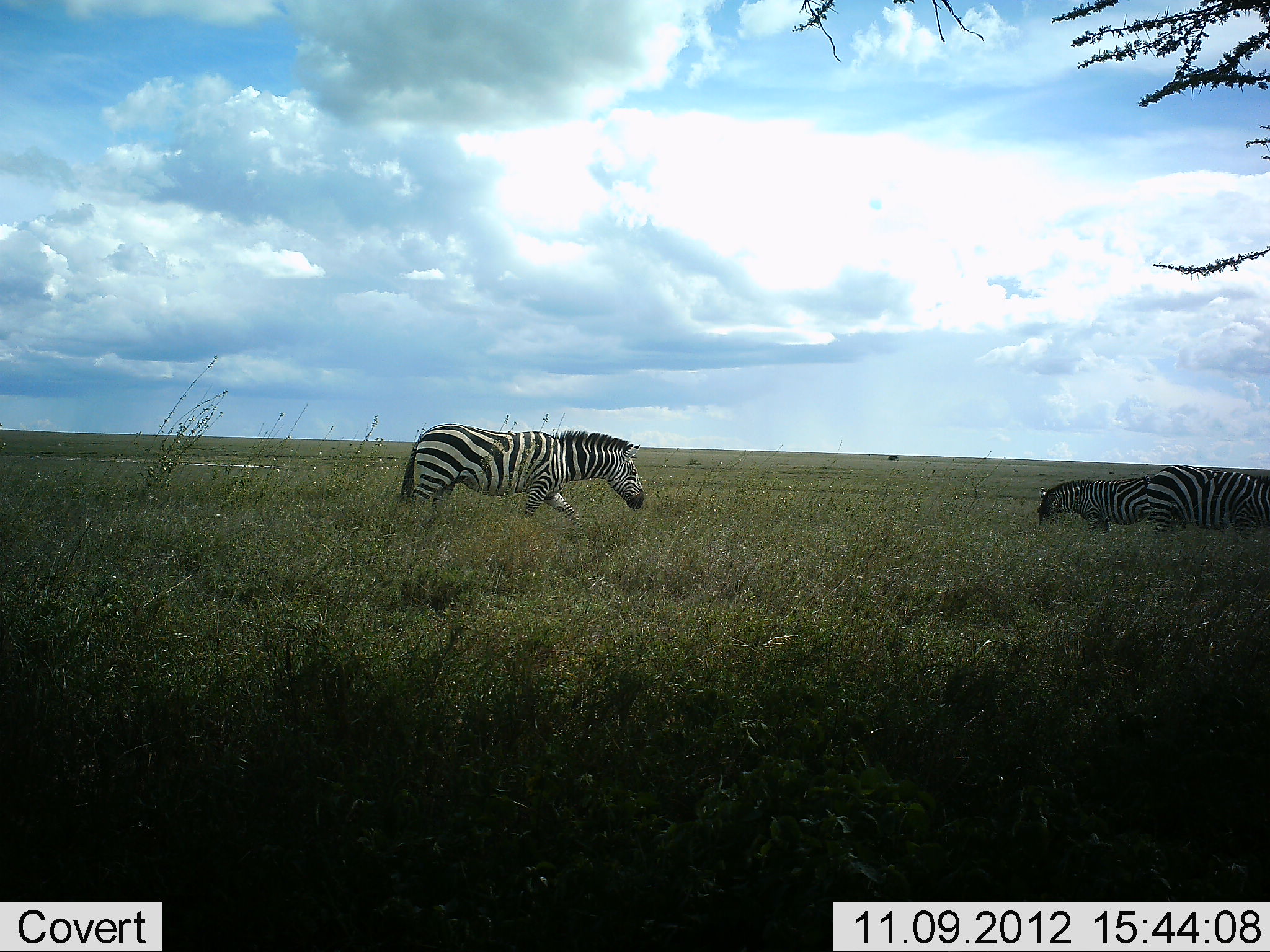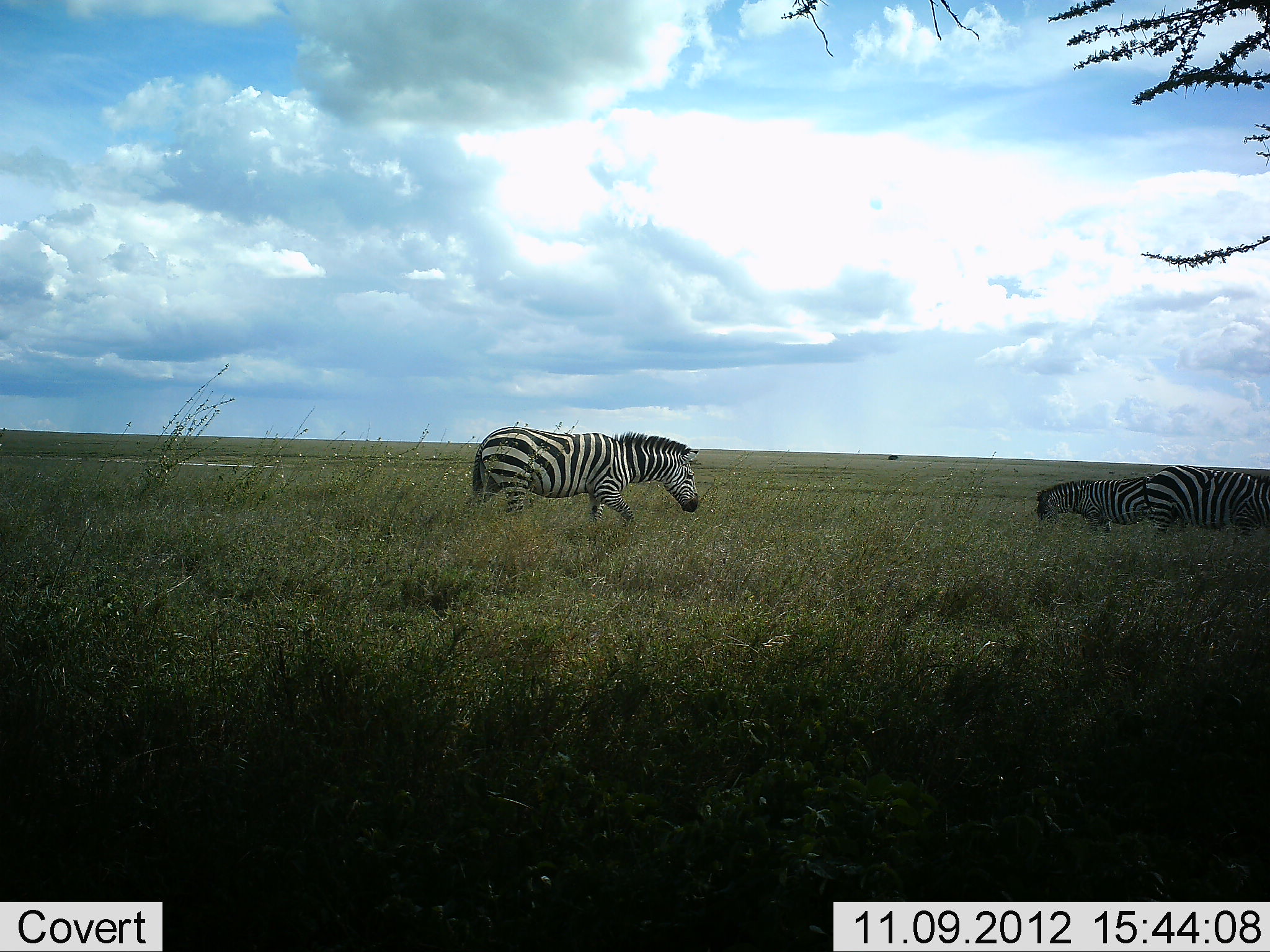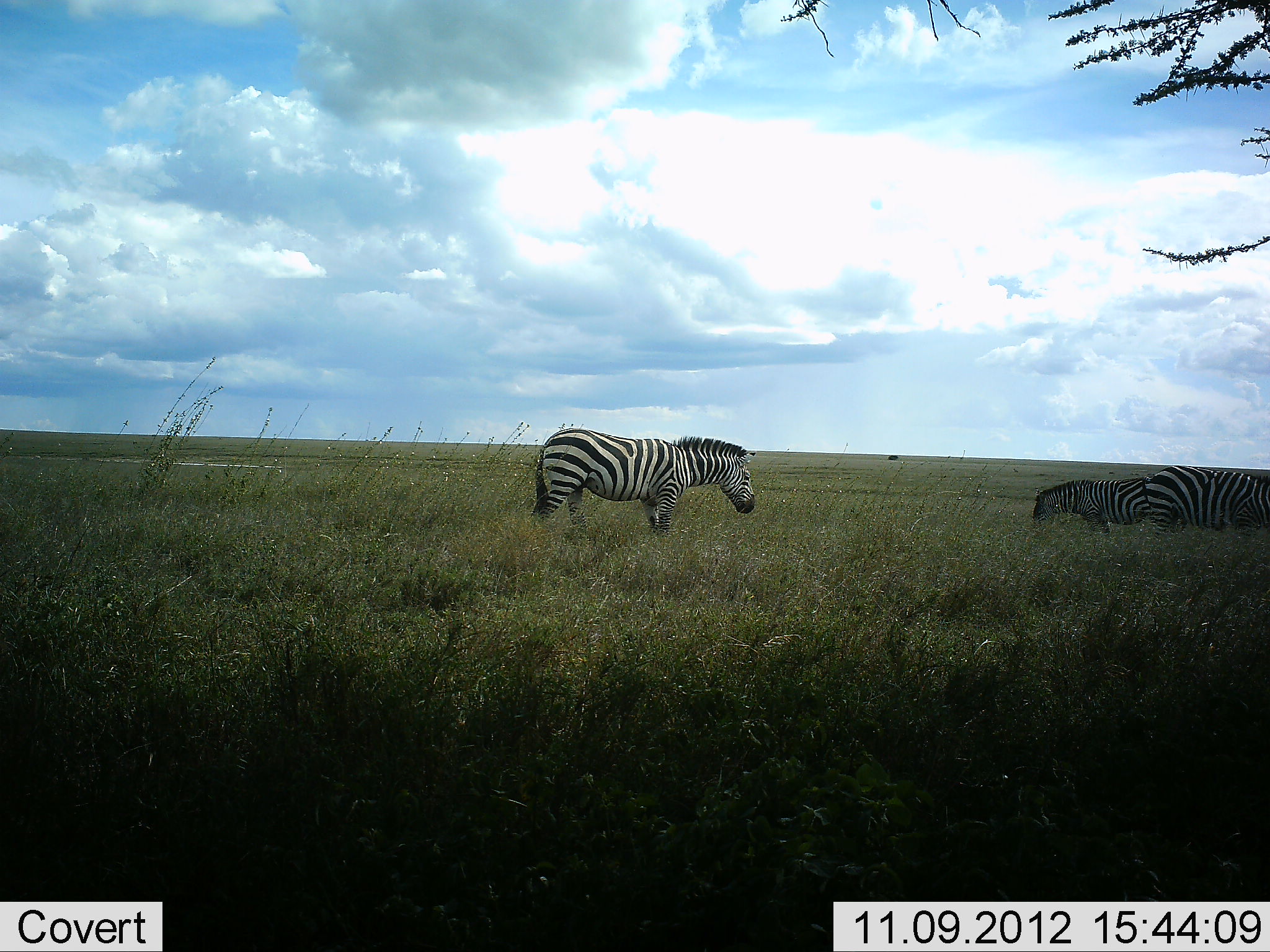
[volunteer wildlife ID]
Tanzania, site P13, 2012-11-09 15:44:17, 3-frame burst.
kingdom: Animalia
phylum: Chordata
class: Mammalia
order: Perissodactyla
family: Equidae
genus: Equus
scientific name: Equus quagga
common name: plains zebra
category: zebra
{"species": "zebra (plains zebra) (Equus quagga)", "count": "3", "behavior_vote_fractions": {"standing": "50%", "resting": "0%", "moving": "70%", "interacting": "0%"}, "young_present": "10%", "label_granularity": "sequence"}